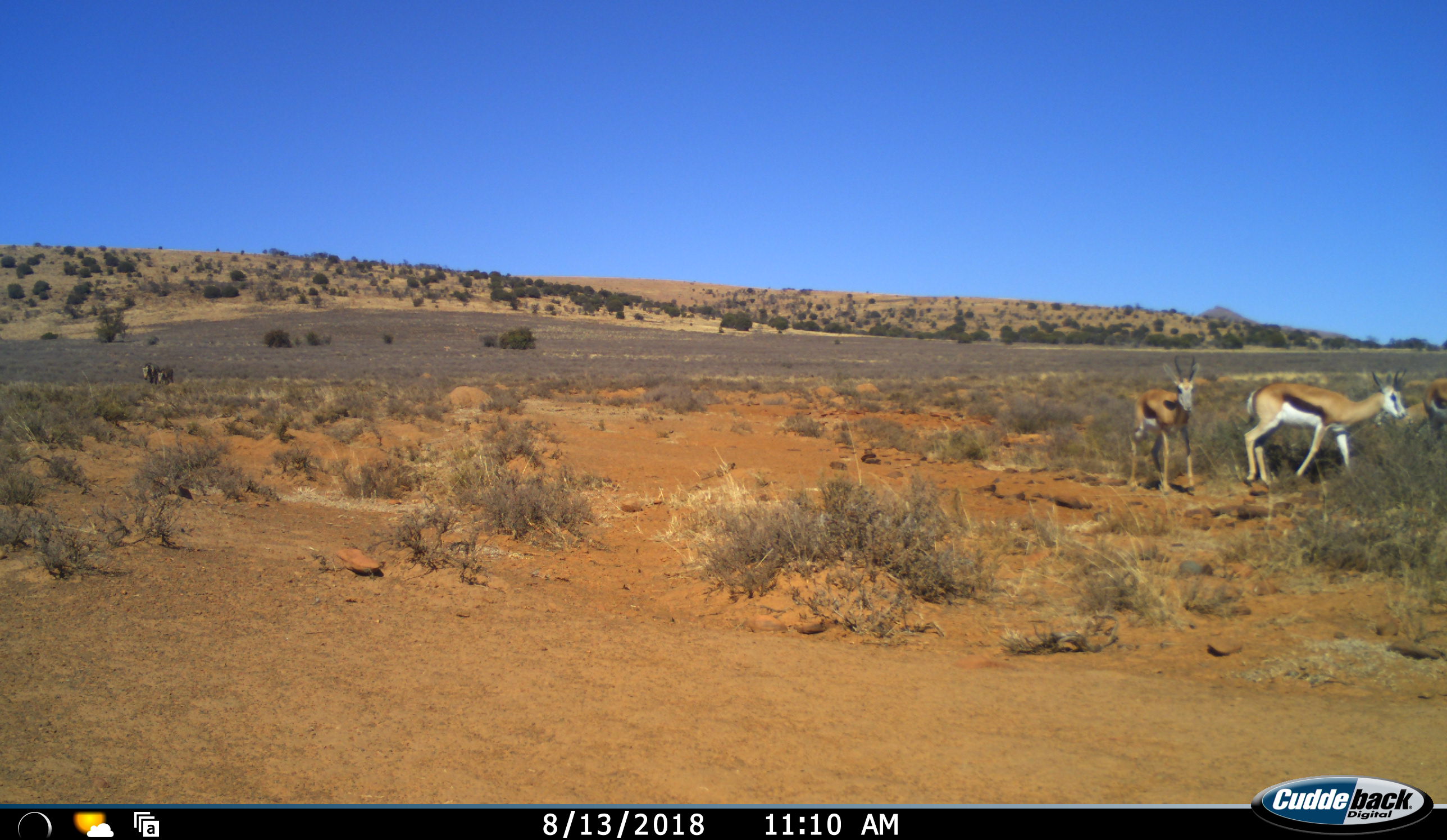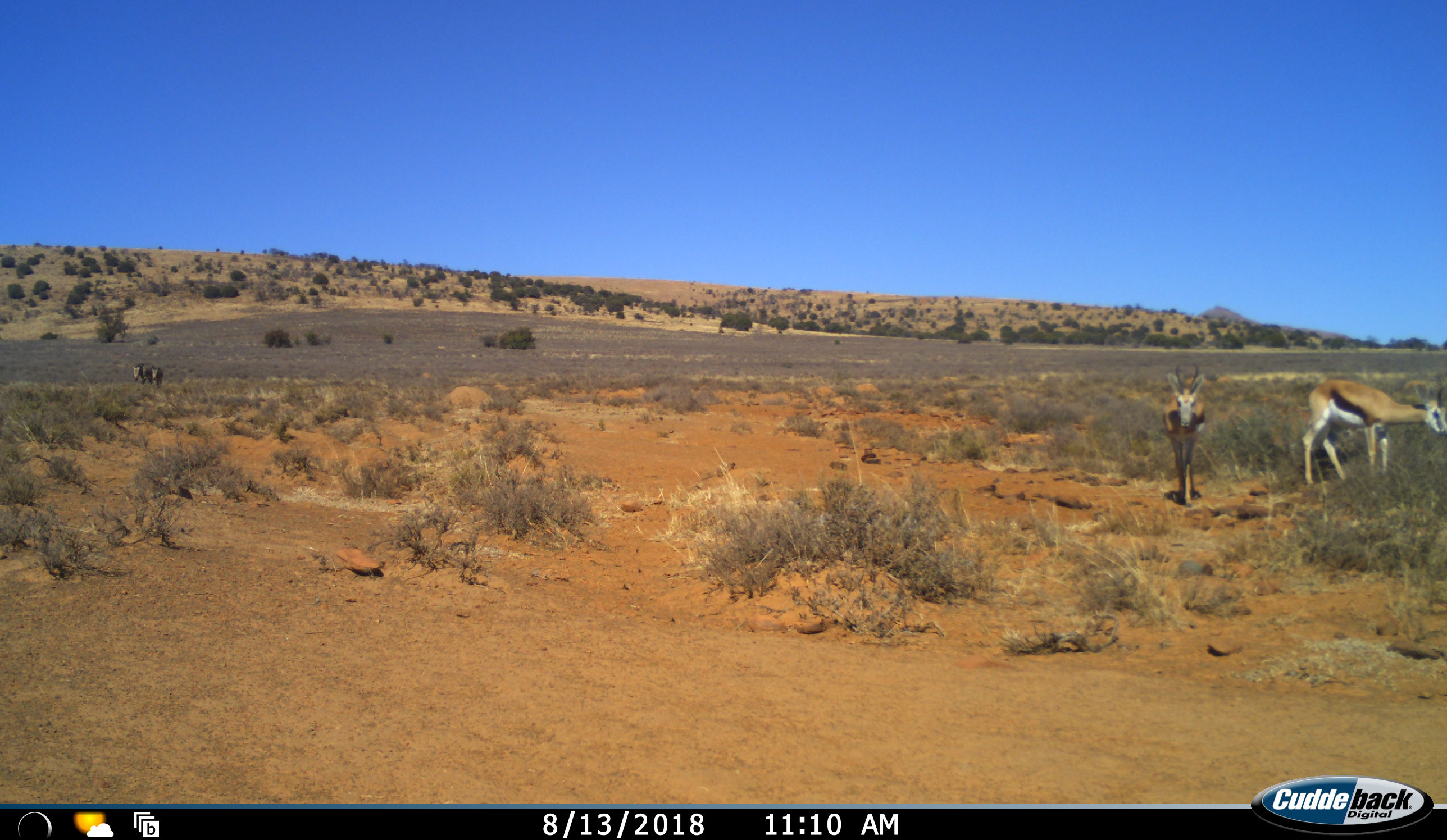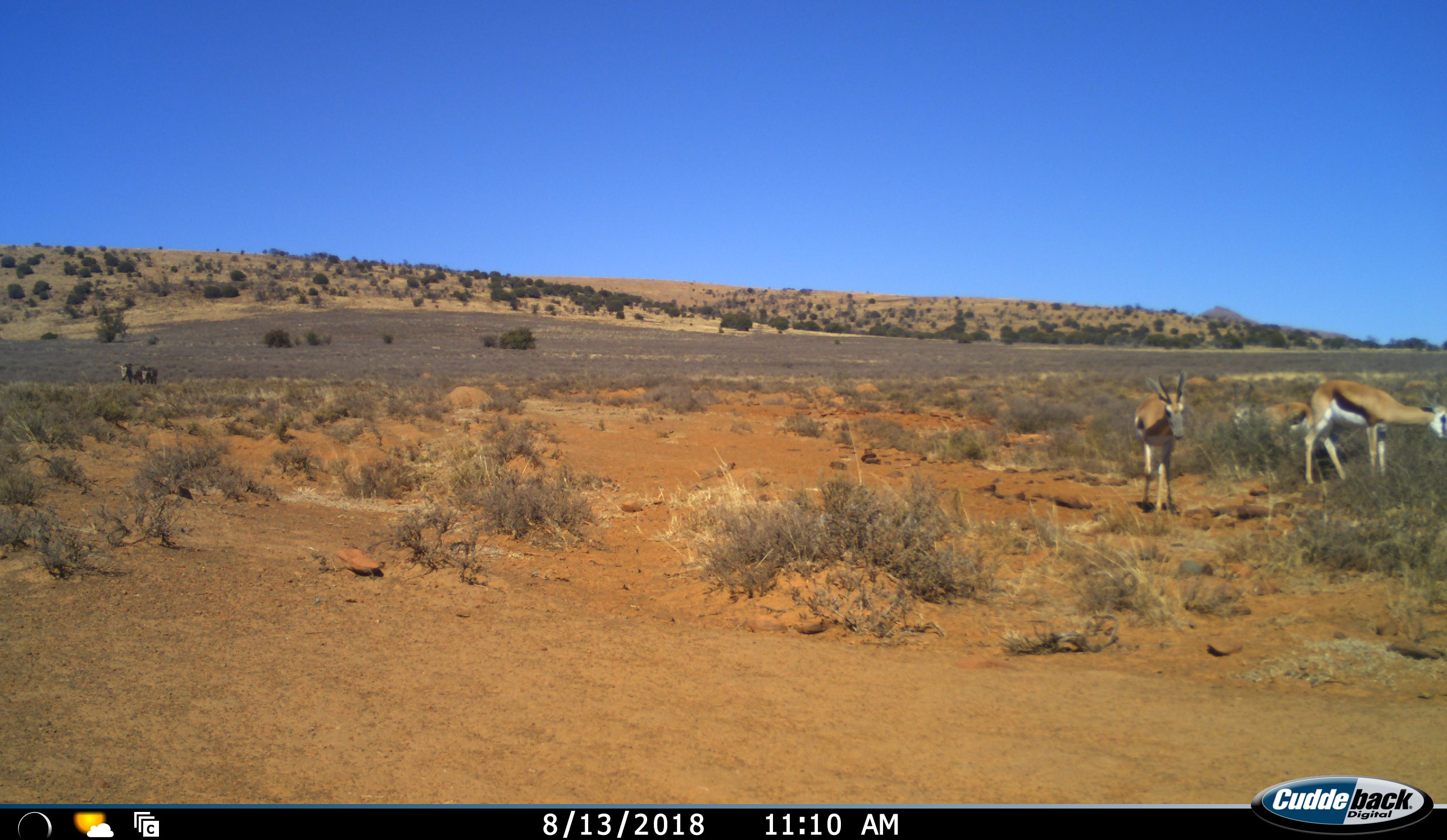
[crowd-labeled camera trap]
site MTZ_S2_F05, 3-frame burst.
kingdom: Animalia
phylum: Chordata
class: Mammalia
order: Artiodactyla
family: Bovidae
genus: Antidorcas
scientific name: Antidorcas marsupialis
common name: springbok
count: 3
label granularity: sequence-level